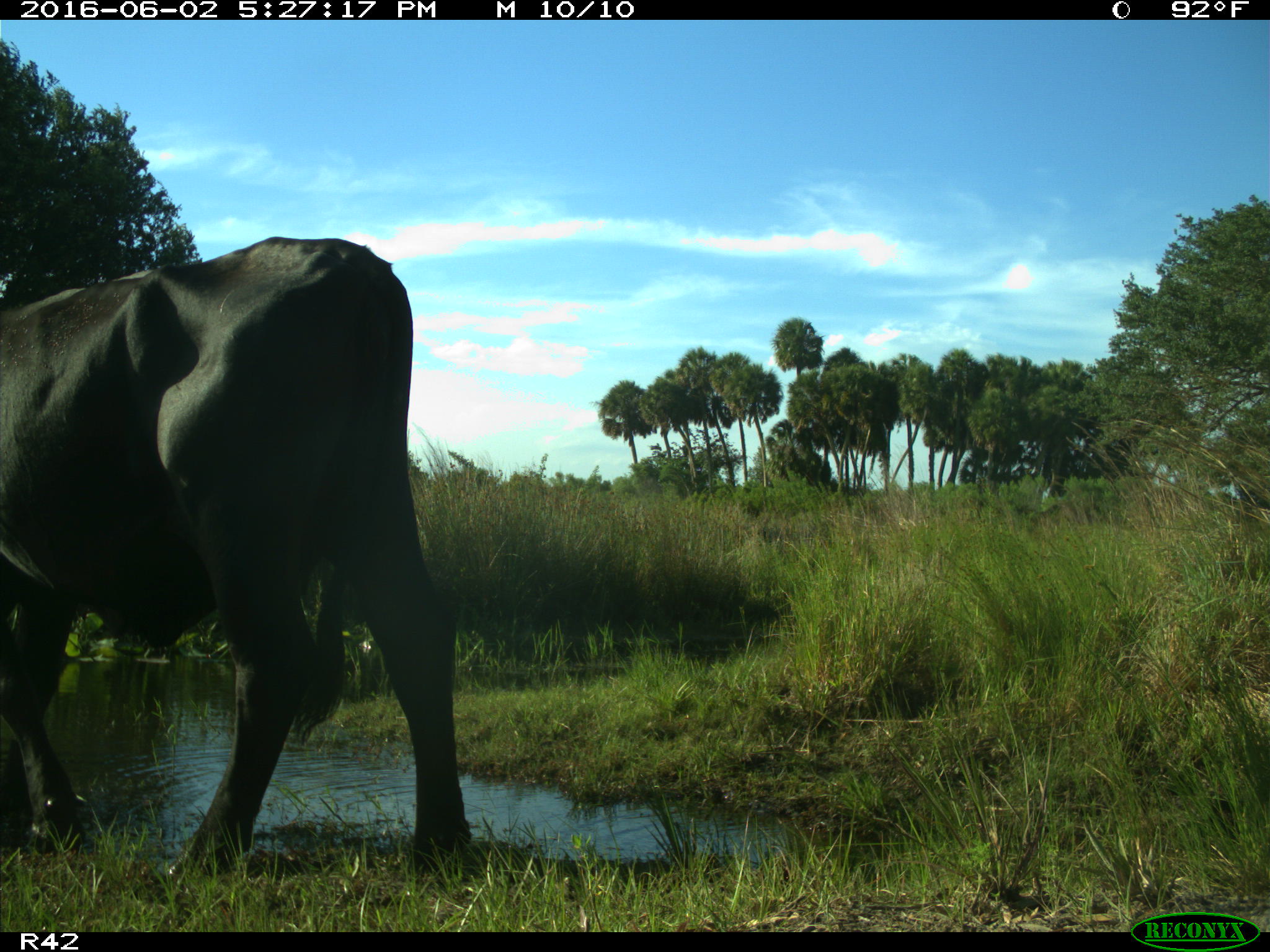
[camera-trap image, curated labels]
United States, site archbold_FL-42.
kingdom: Animalia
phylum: Chordata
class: Mammalia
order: Artiodactyla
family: Bovidae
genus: Bos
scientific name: Bos taurus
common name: domestic cow